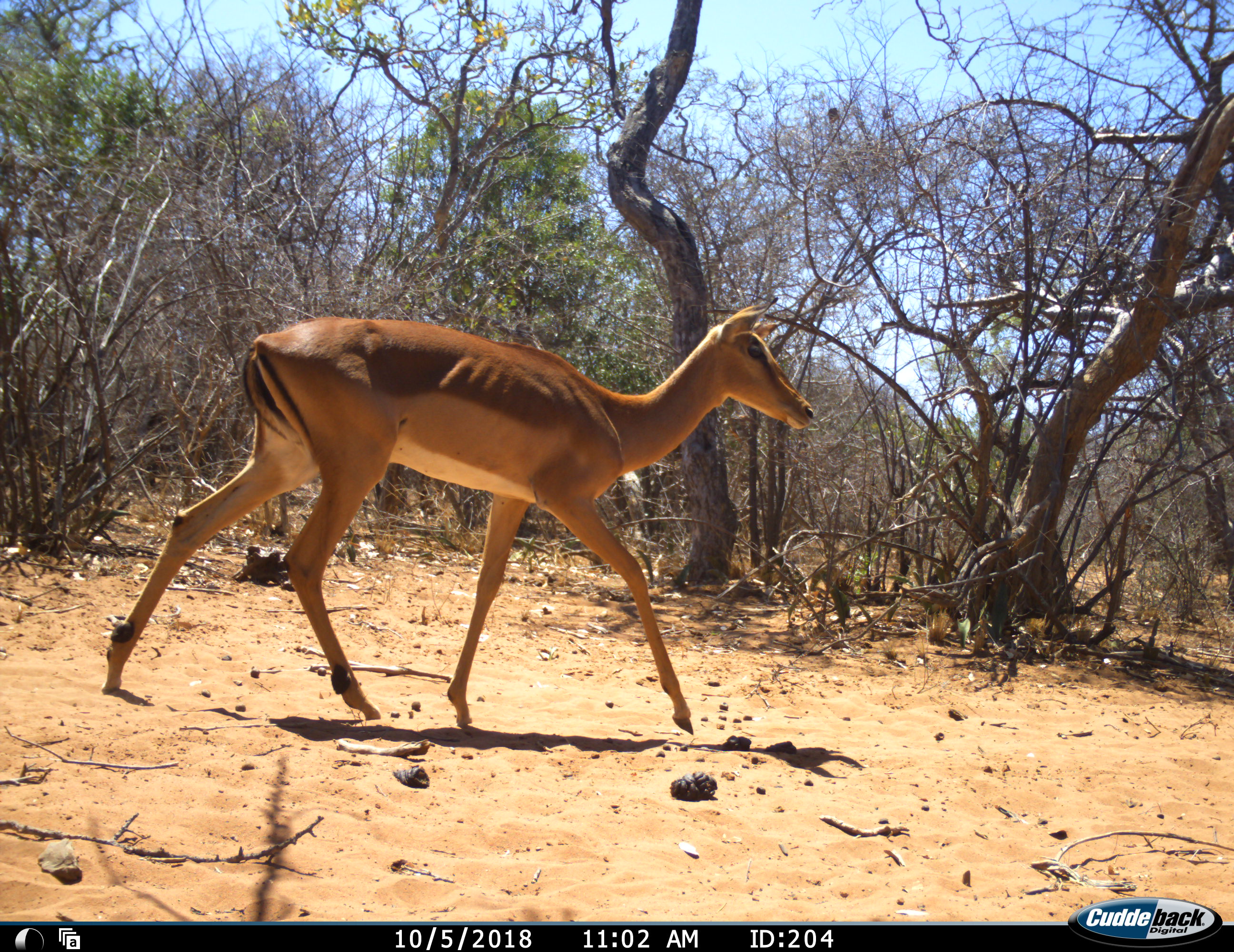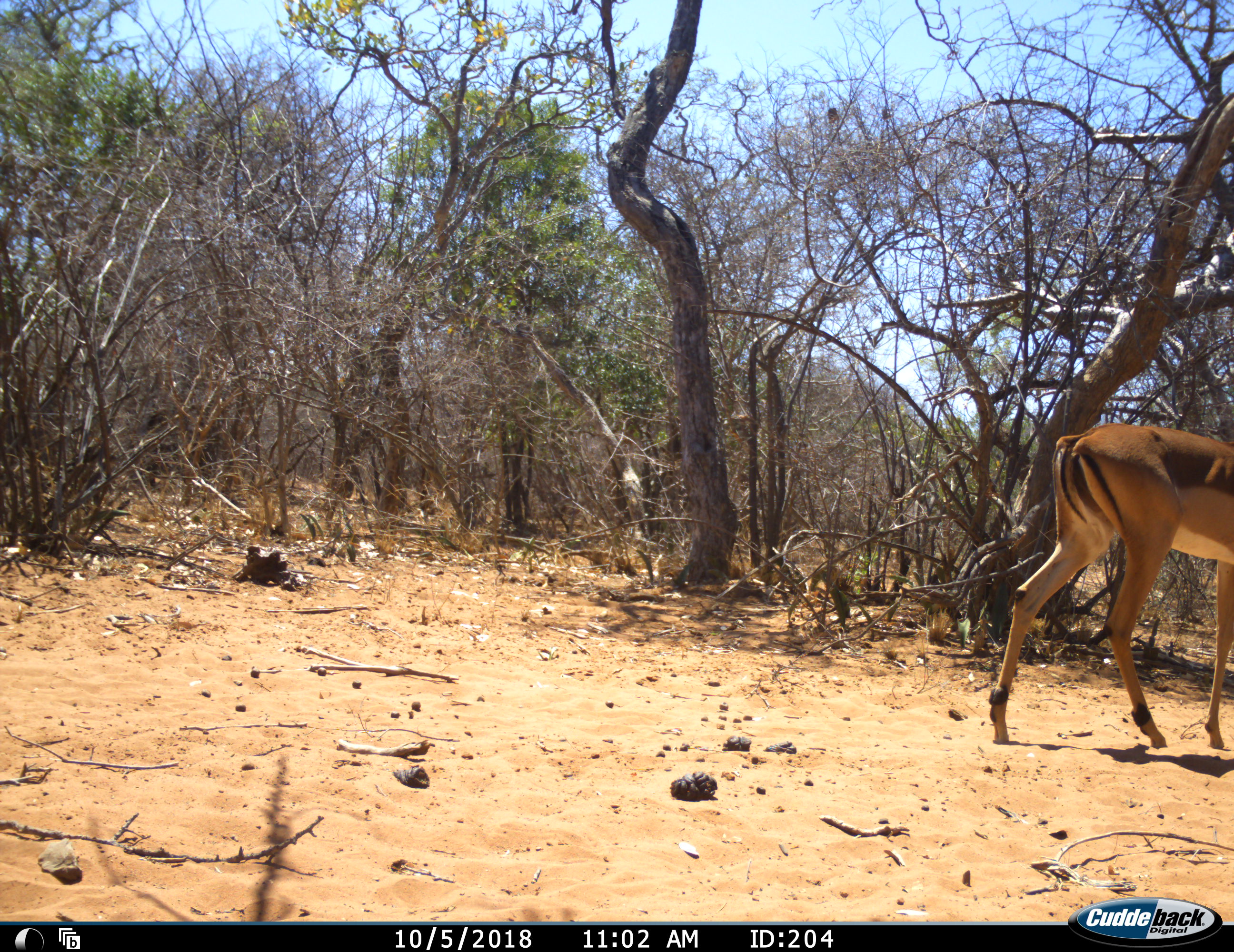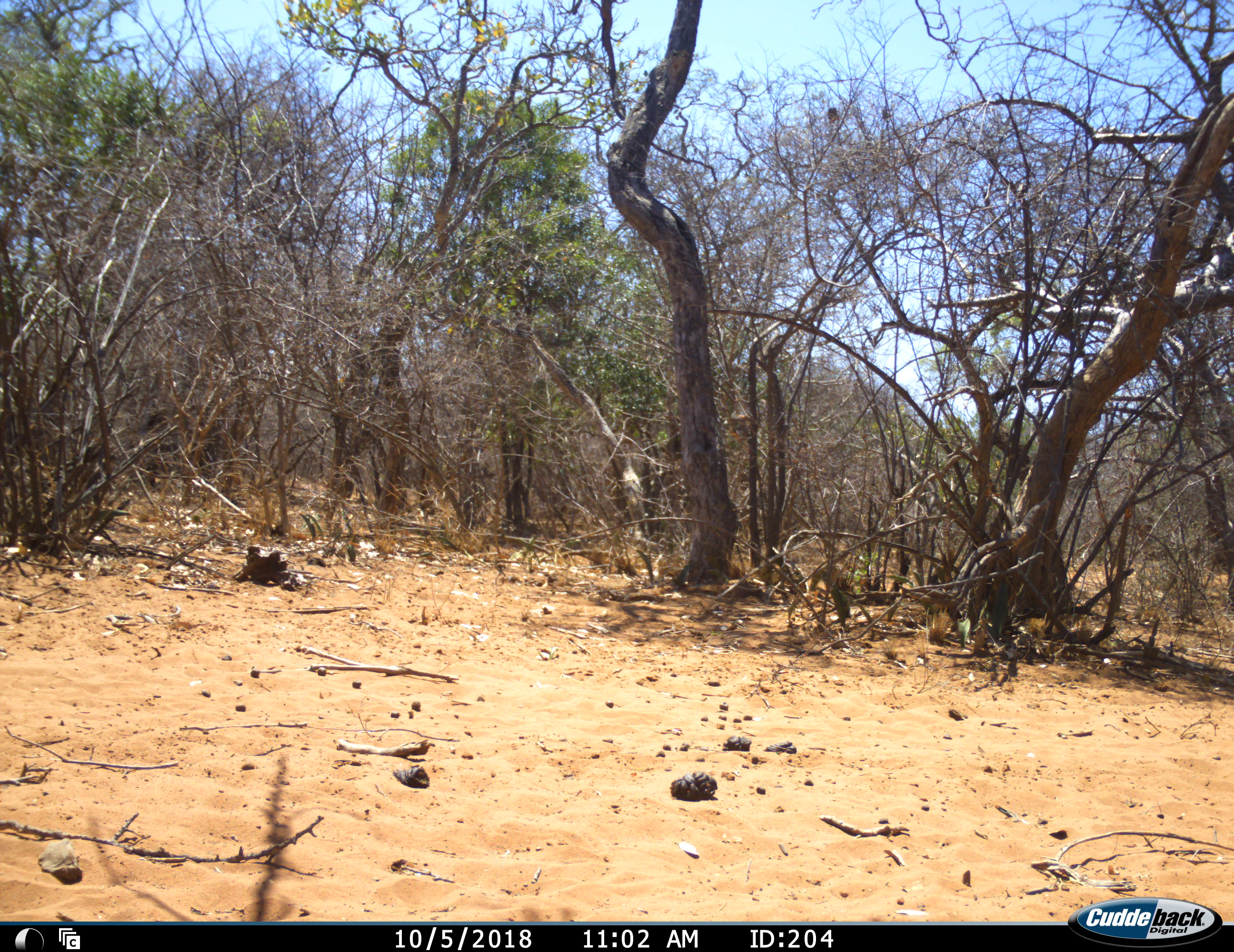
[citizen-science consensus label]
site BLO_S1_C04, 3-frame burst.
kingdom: Animalia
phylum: Chordata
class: Mammalia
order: Artiodactyla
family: Bovidae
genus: Aepyceros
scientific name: Aepyceros melampus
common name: impala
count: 1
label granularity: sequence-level